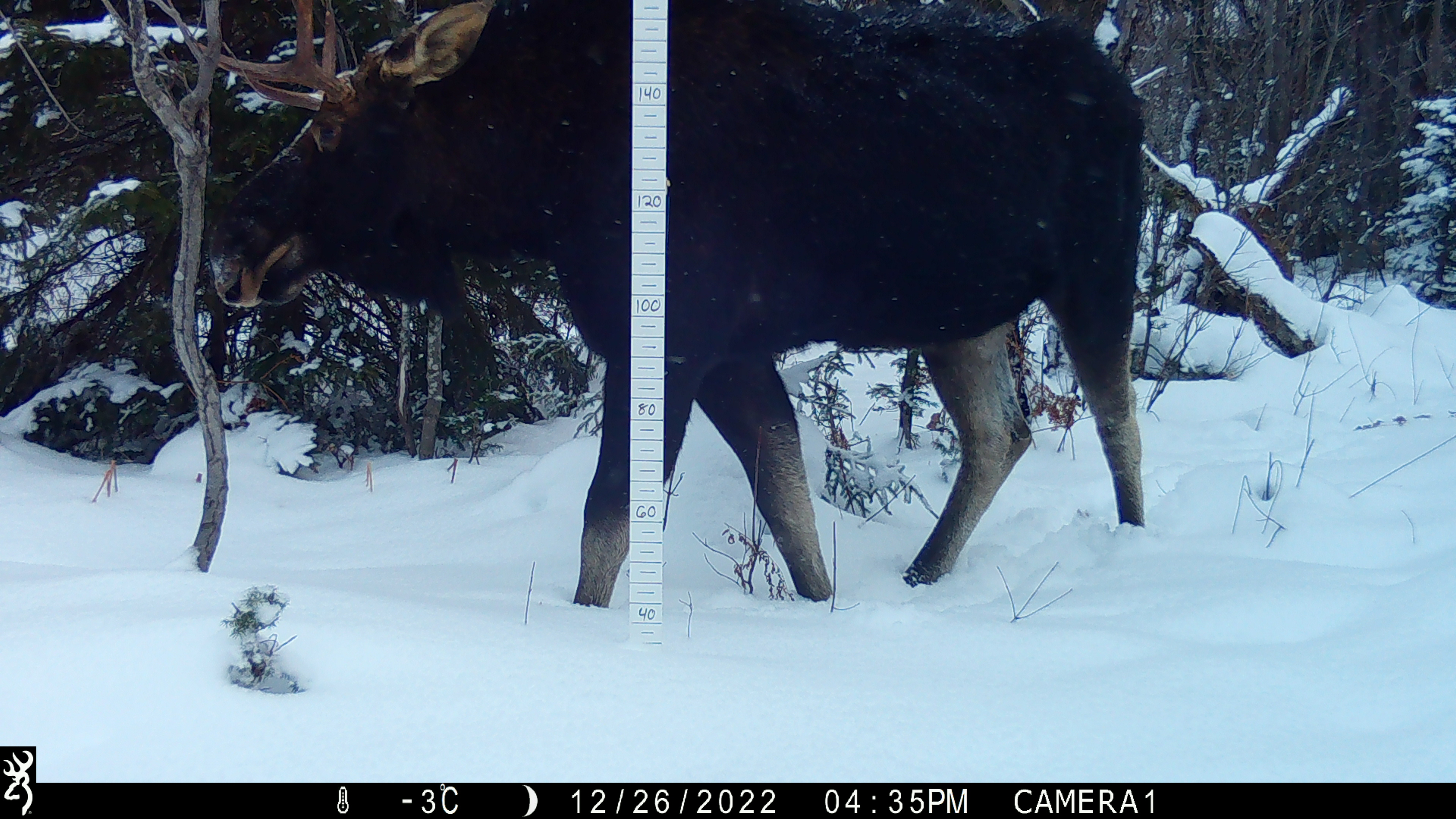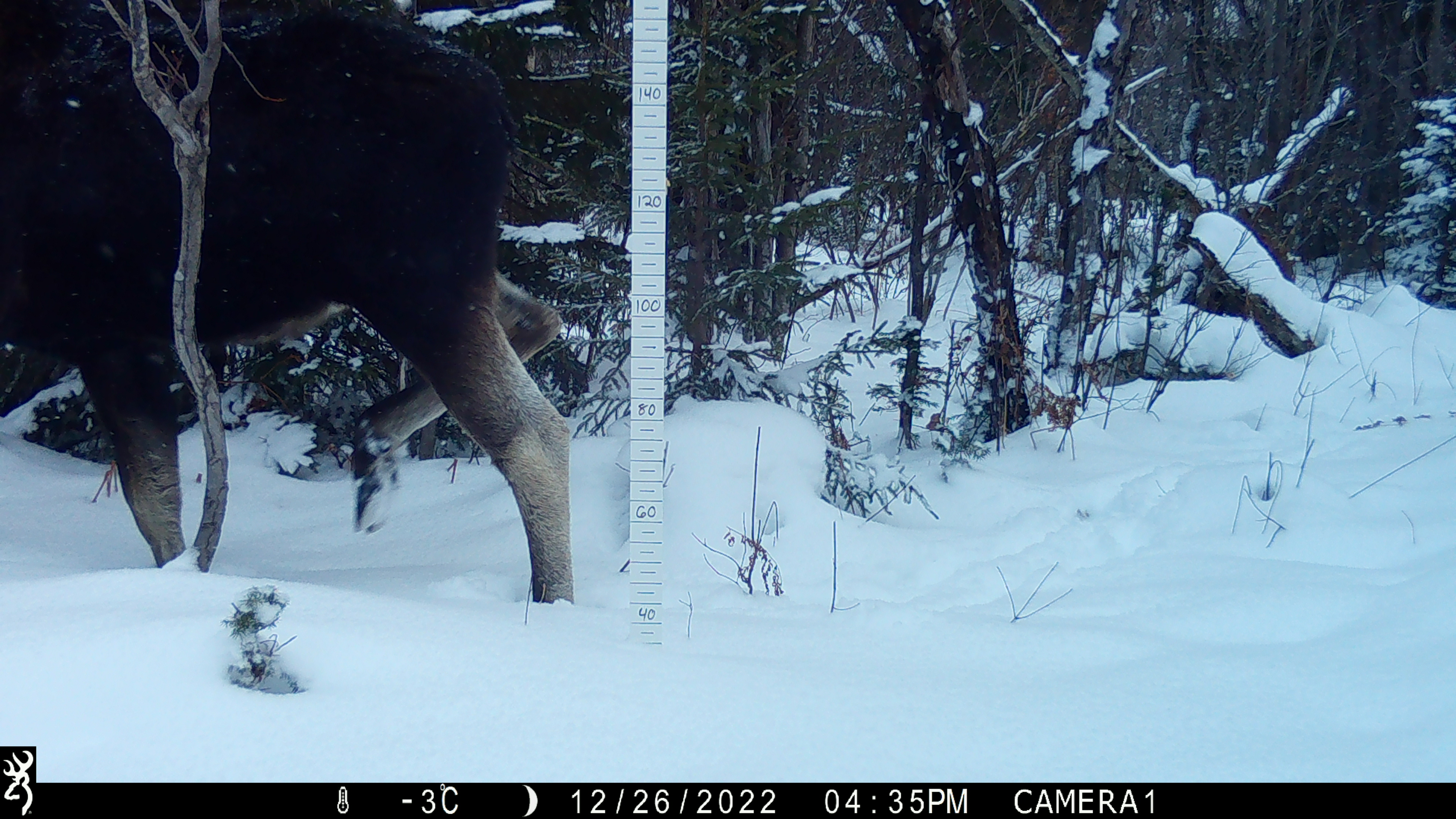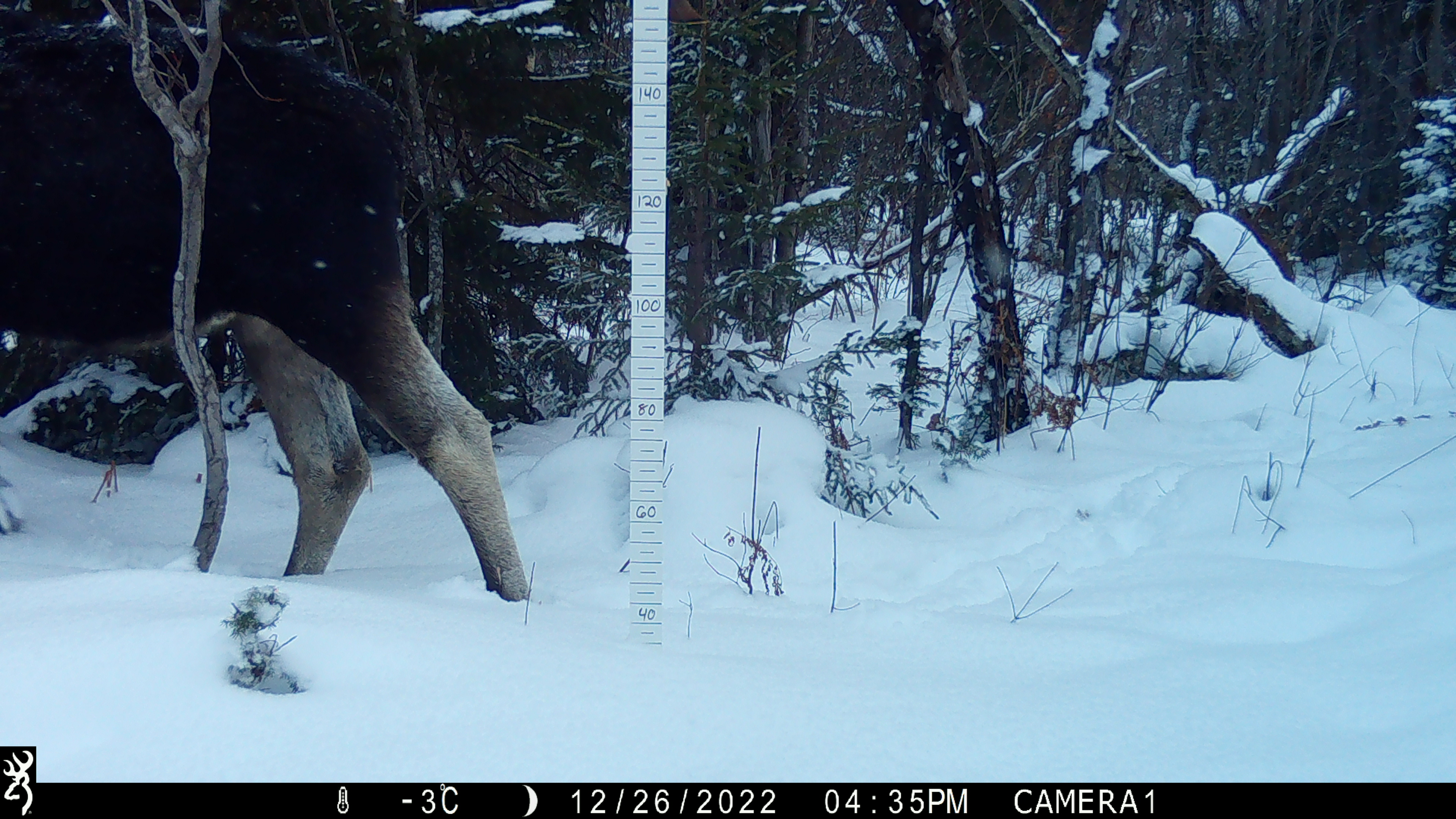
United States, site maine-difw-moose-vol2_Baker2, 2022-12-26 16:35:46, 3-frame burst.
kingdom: Animalia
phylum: Chordata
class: Mammalia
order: Artiodactyla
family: Cervidae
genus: Alces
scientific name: Alces alces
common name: moose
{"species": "moose (Alces alces)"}